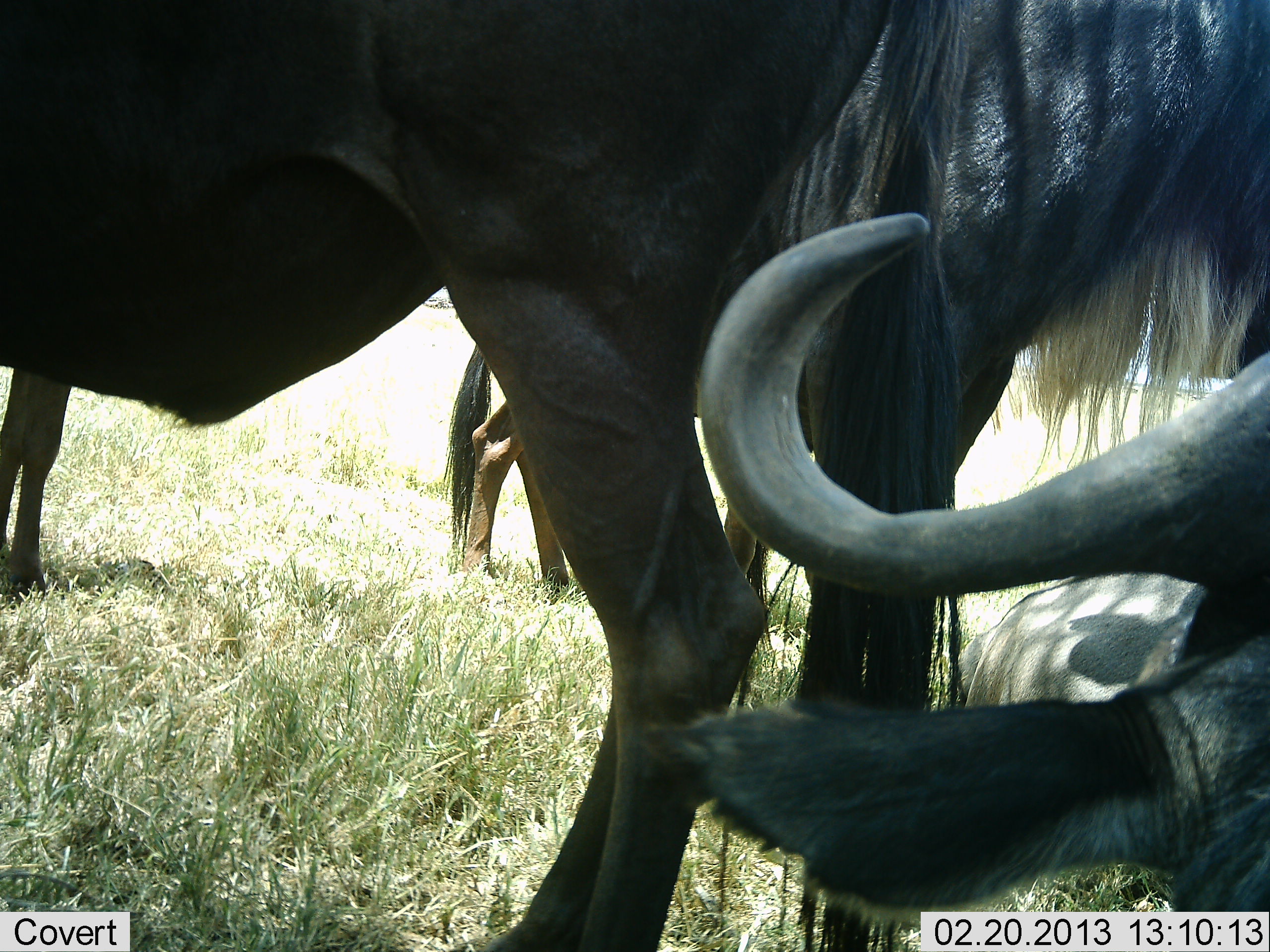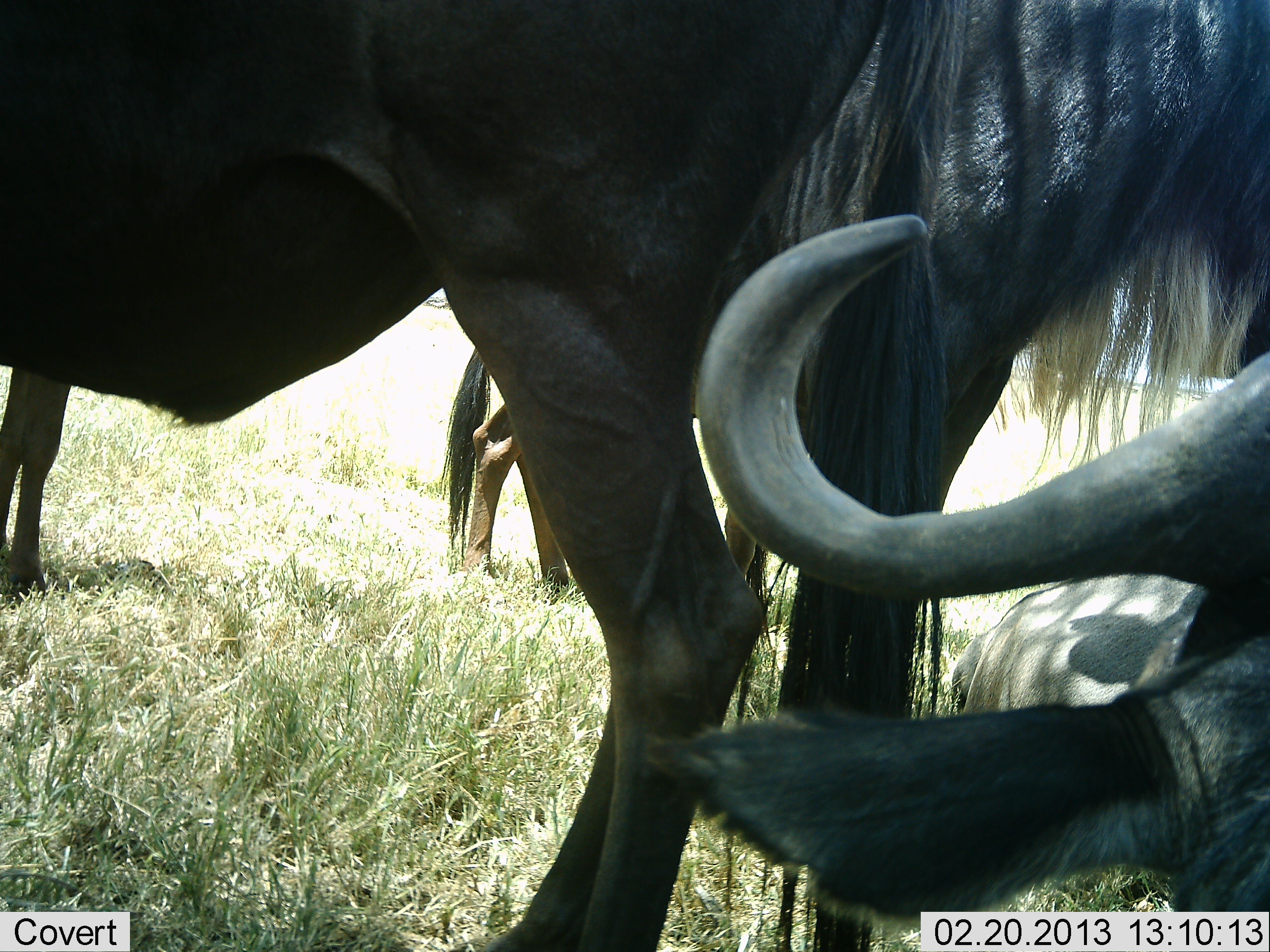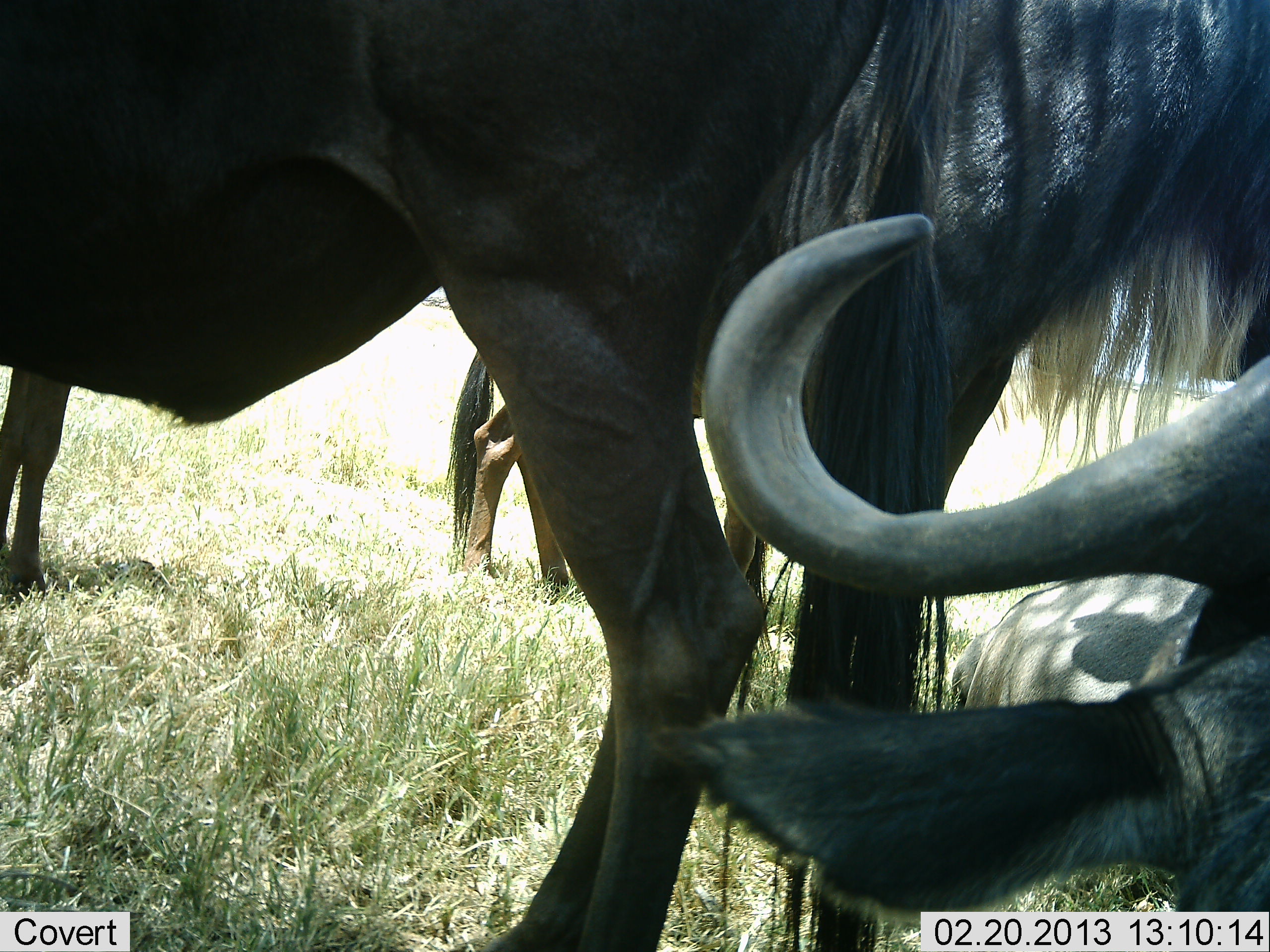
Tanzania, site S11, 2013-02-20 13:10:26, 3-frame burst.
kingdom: Animalia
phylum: Chordata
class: Mammalia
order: Artiodactyla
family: Bovidae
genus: Connochaetes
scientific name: Connochaetes taurinus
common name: blue wildebeest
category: wildebeest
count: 4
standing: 86%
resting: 90%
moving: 0%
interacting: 0%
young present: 5%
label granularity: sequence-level